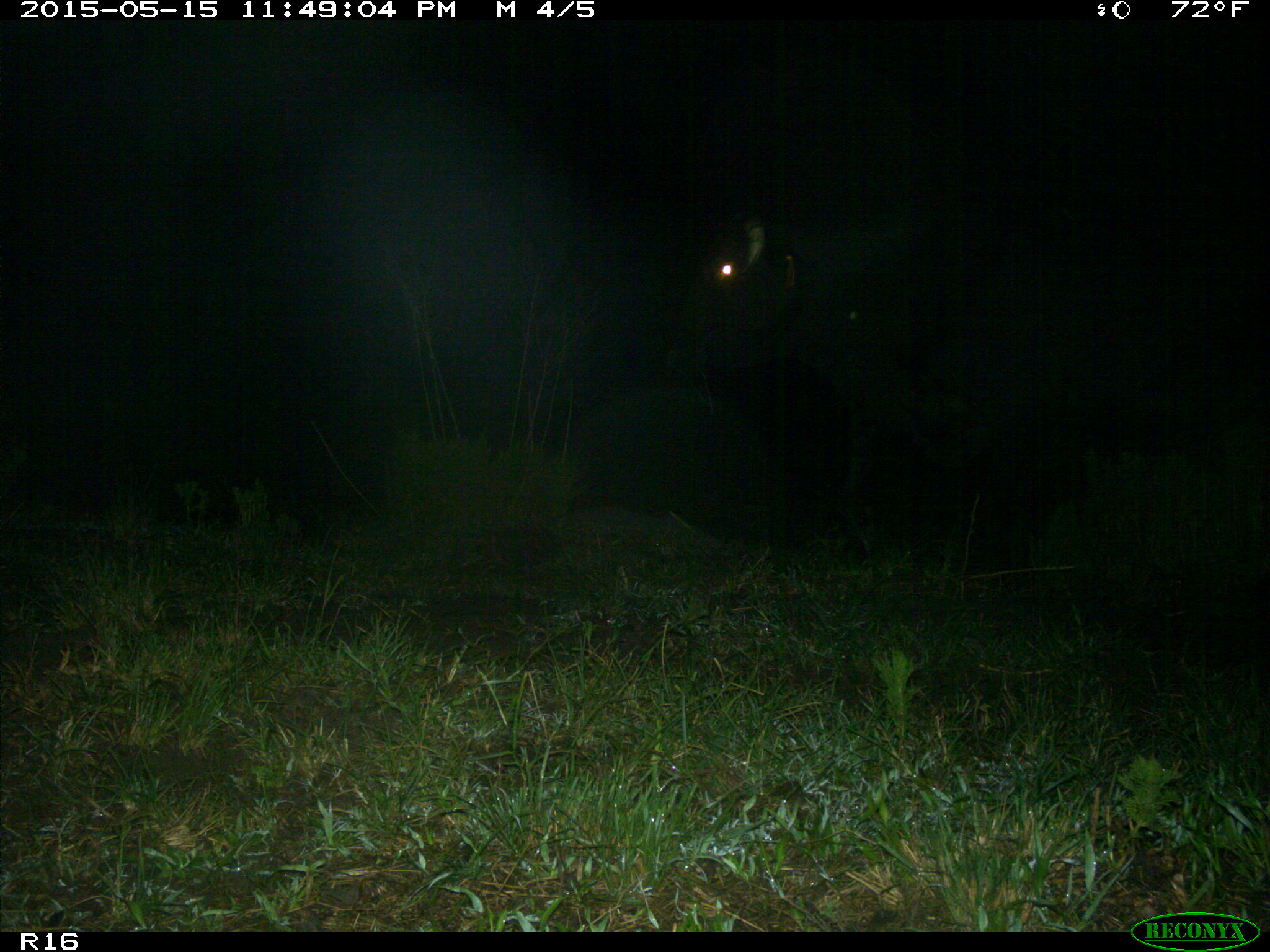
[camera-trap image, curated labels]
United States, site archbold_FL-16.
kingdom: Animalia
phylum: Chordata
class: Mammalia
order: Artiodactyla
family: Bovidae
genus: Bos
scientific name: Bos taurus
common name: domestic cow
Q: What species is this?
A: Bos taurus (domestic cow).